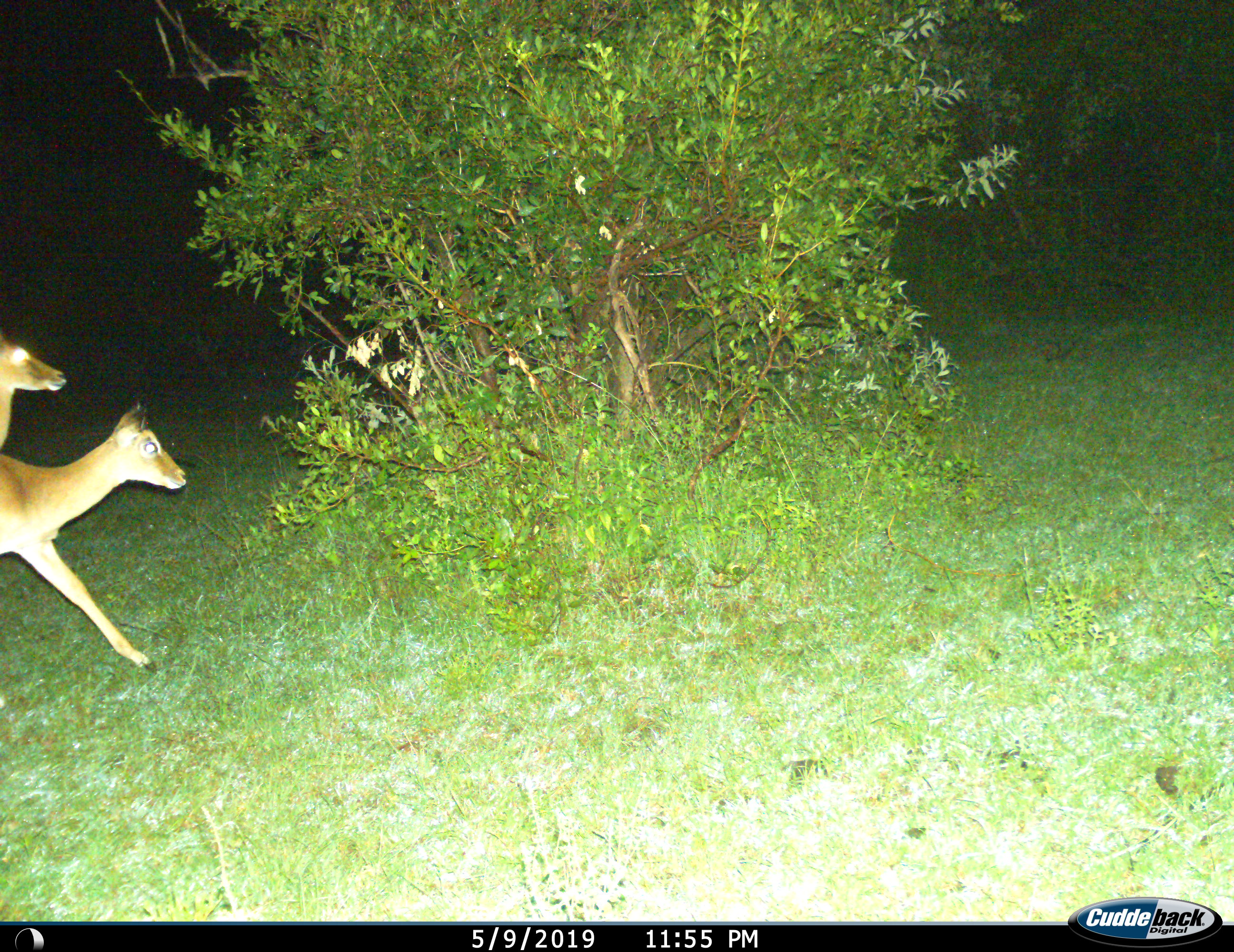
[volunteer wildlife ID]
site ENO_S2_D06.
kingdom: Animalia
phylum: Chordata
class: Mammalia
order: Artiodactyla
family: Bovidae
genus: Aepyceros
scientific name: Aepyceros melampus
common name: impala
Impala (Aepyceros melampus), count 2. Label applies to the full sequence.